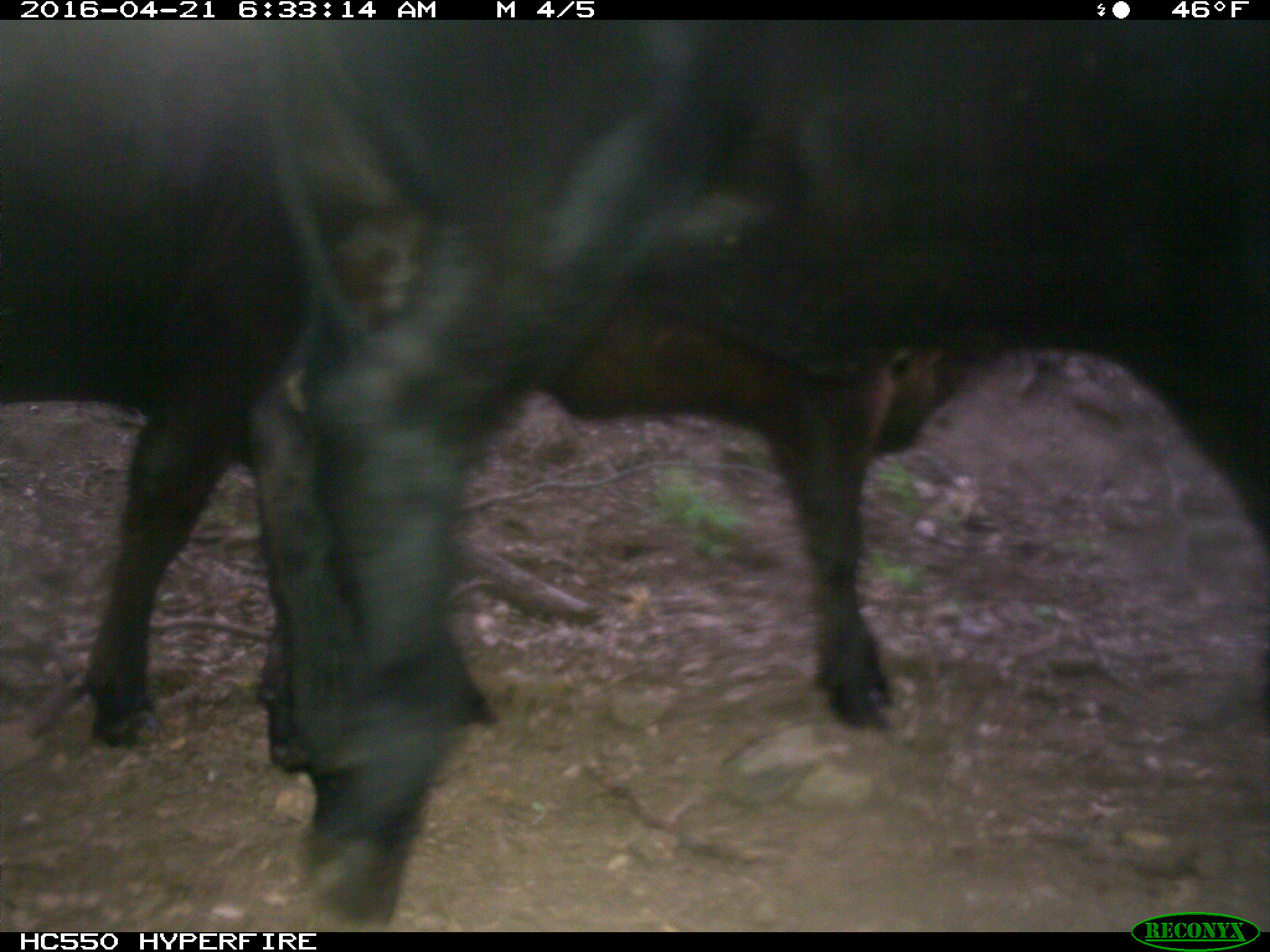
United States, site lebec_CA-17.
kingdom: Animalia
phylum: Chordata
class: Mammalia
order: Artiodactyla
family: Bovidae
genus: Bos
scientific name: Bos taurus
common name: domestic cow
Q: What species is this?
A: Bos taurus (domestic cow).